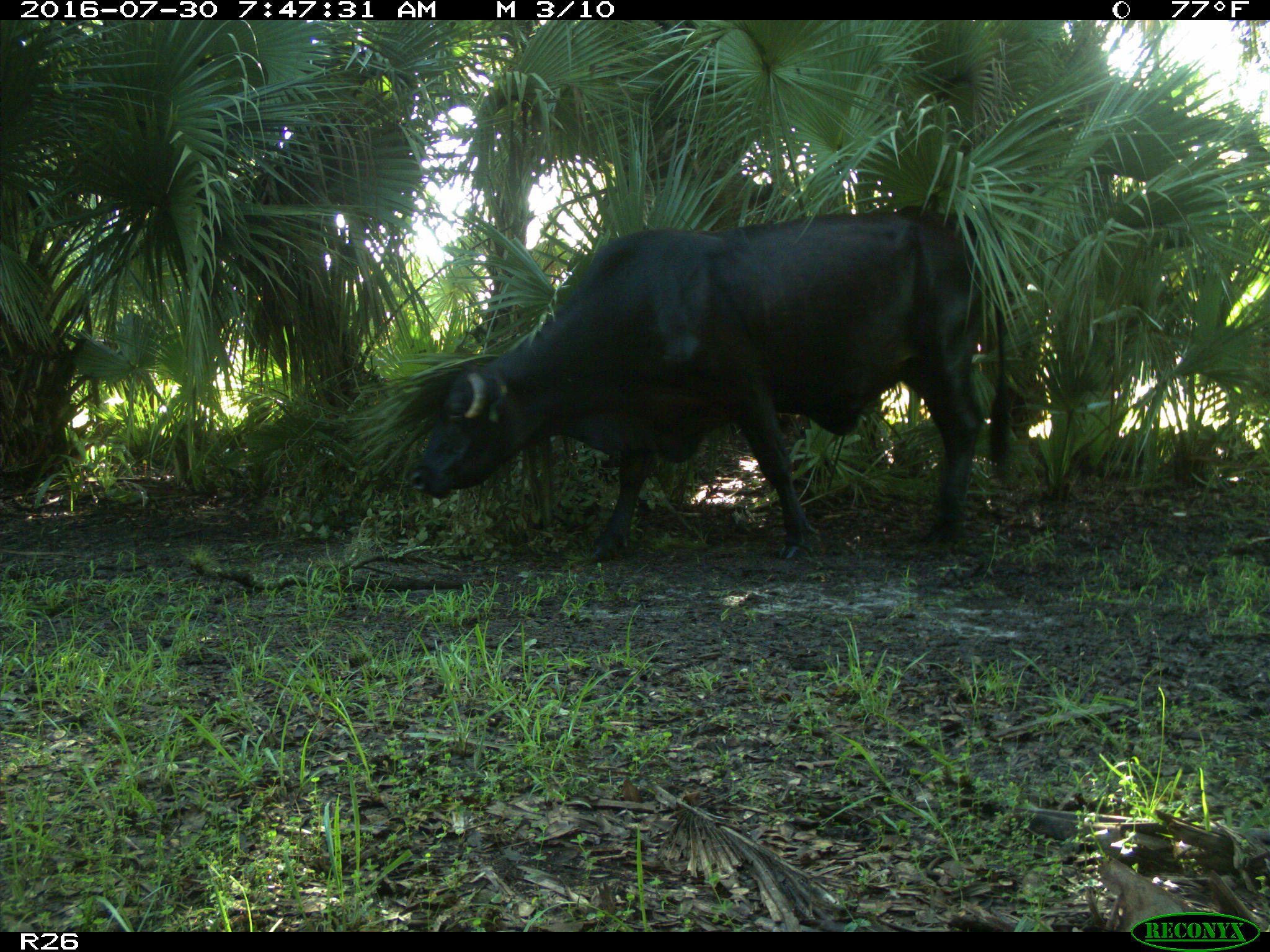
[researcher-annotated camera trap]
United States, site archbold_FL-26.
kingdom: Animalia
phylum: Chordata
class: Mammalia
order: Artiodactyla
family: Bovidae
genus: Bos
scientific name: Bos taurus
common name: domestic cow